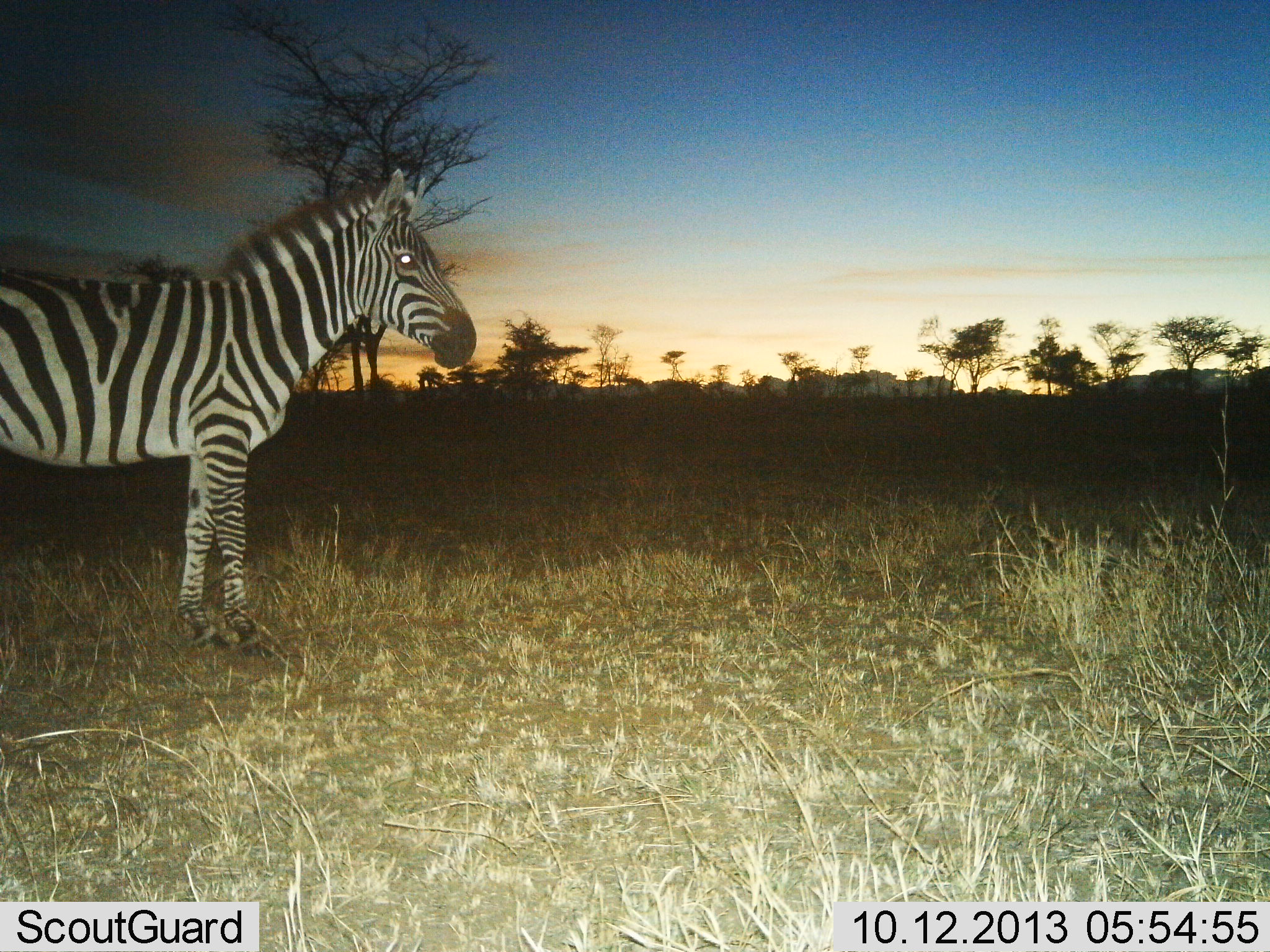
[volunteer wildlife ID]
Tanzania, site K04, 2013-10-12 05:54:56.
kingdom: Animalia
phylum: Chordata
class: Mammalia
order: Perissodactyla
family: Equidae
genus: Equus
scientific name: Equus quagga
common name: plains zebra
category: zebra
Zebra (plains zebra) (Equus quagga), count 1. Behavior (volunteer vote fractions): standing 97%, resting 3%, moving 3%, interacting 0%. Young present (vote fraction): 0%. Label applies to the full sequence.